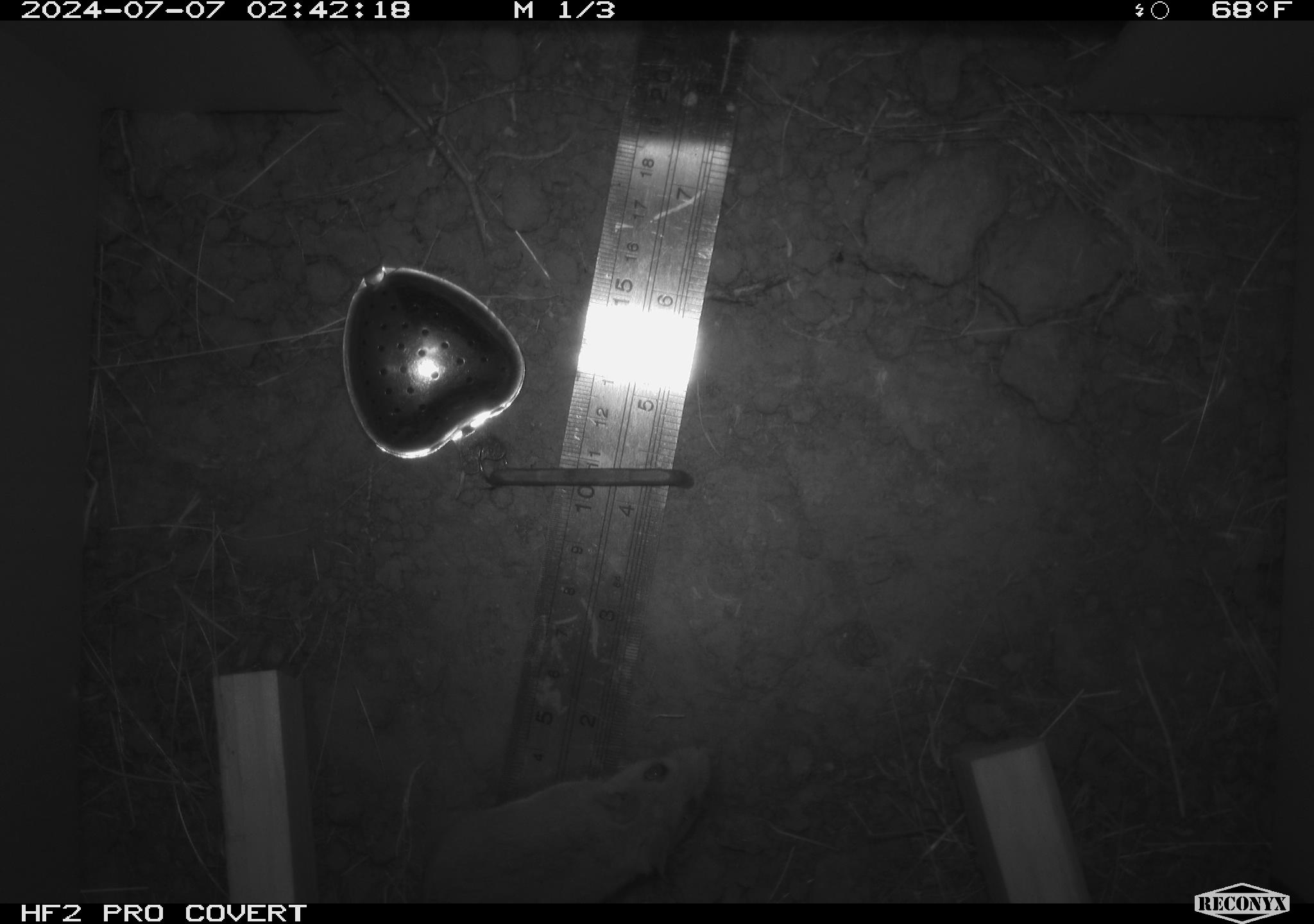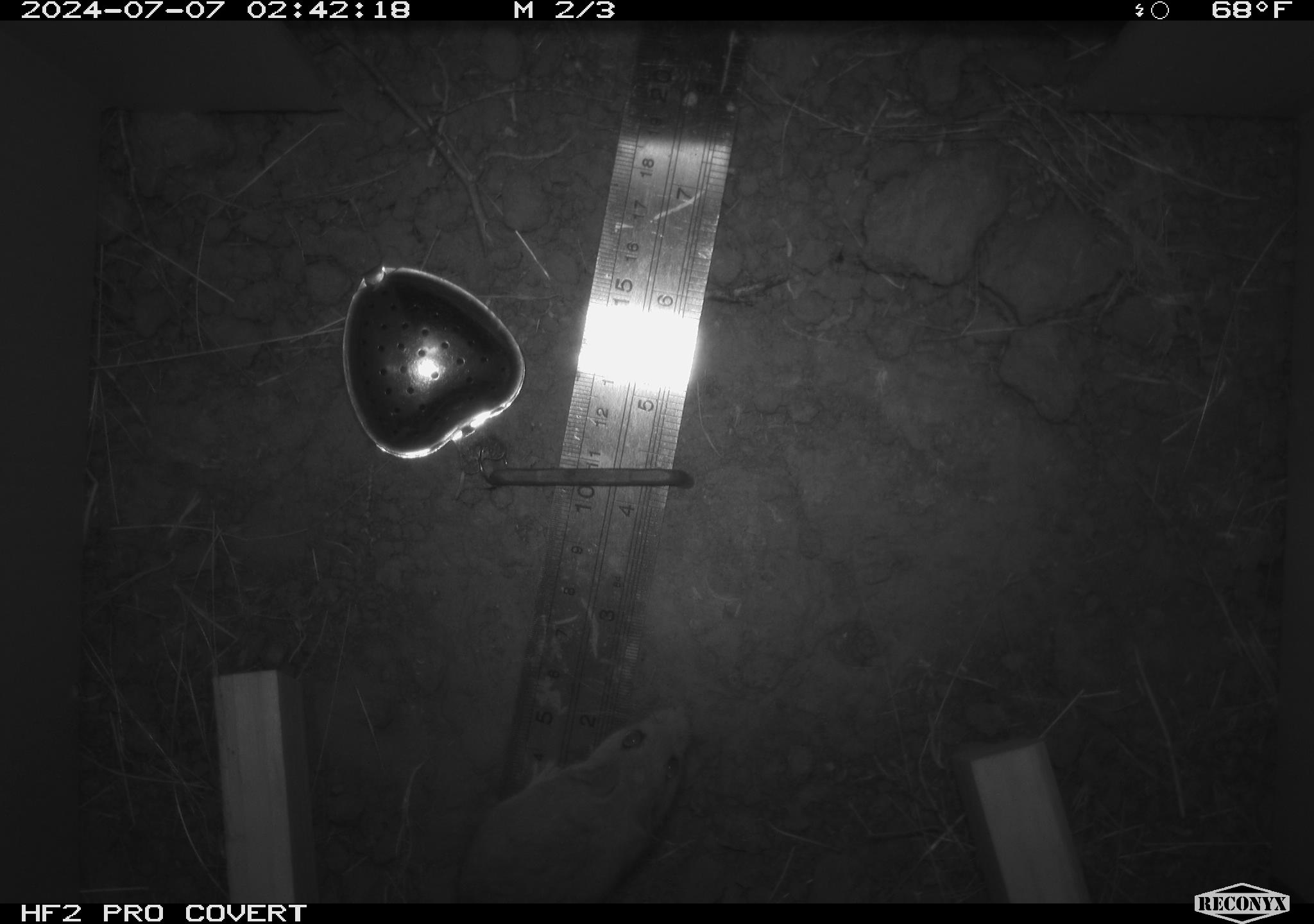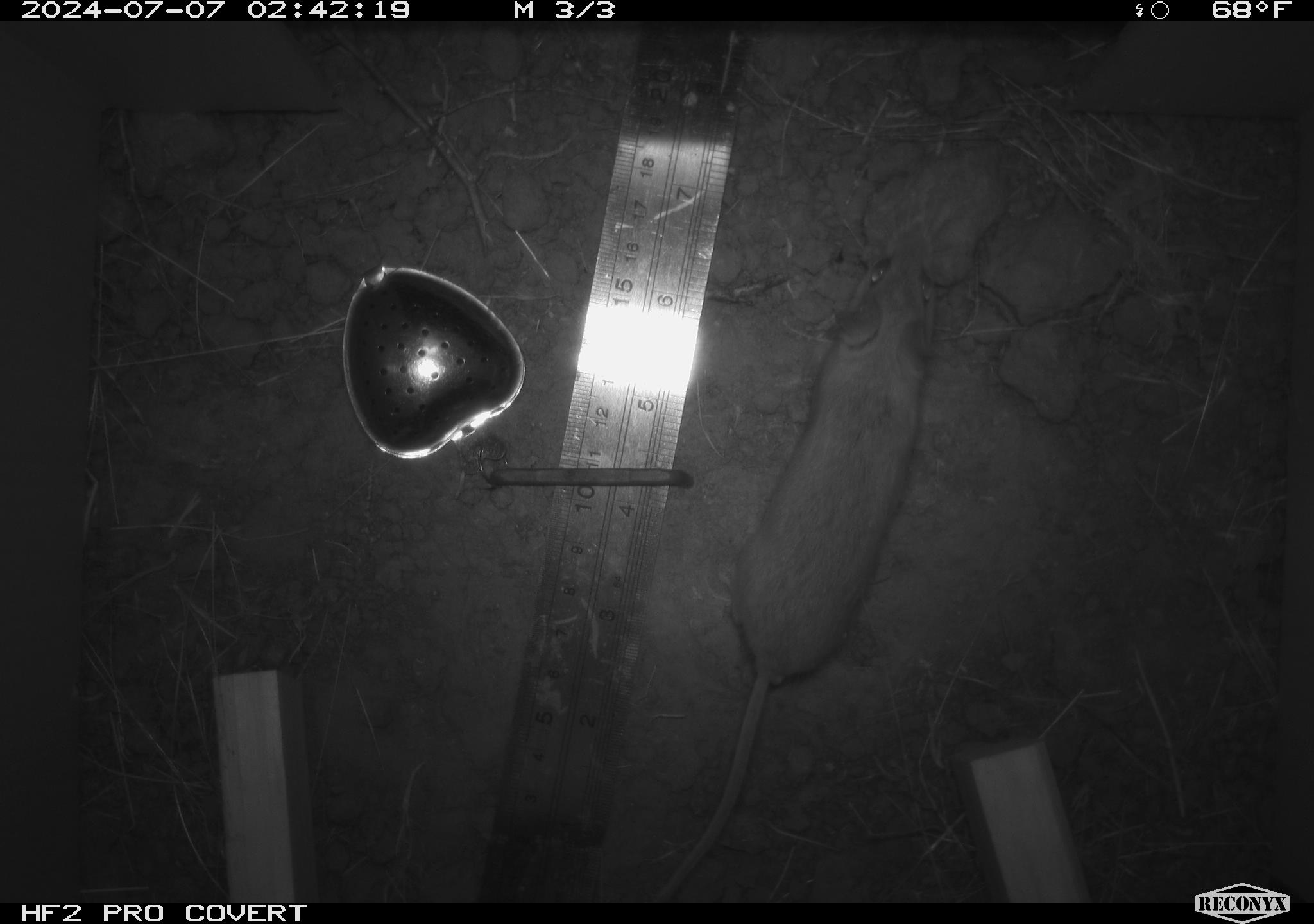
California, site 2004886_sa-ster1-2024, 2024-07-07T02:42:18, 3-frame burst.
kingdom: Animalia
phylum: Chordata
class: Mammalia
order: Rodentia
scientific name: Rodentia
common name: mouse species